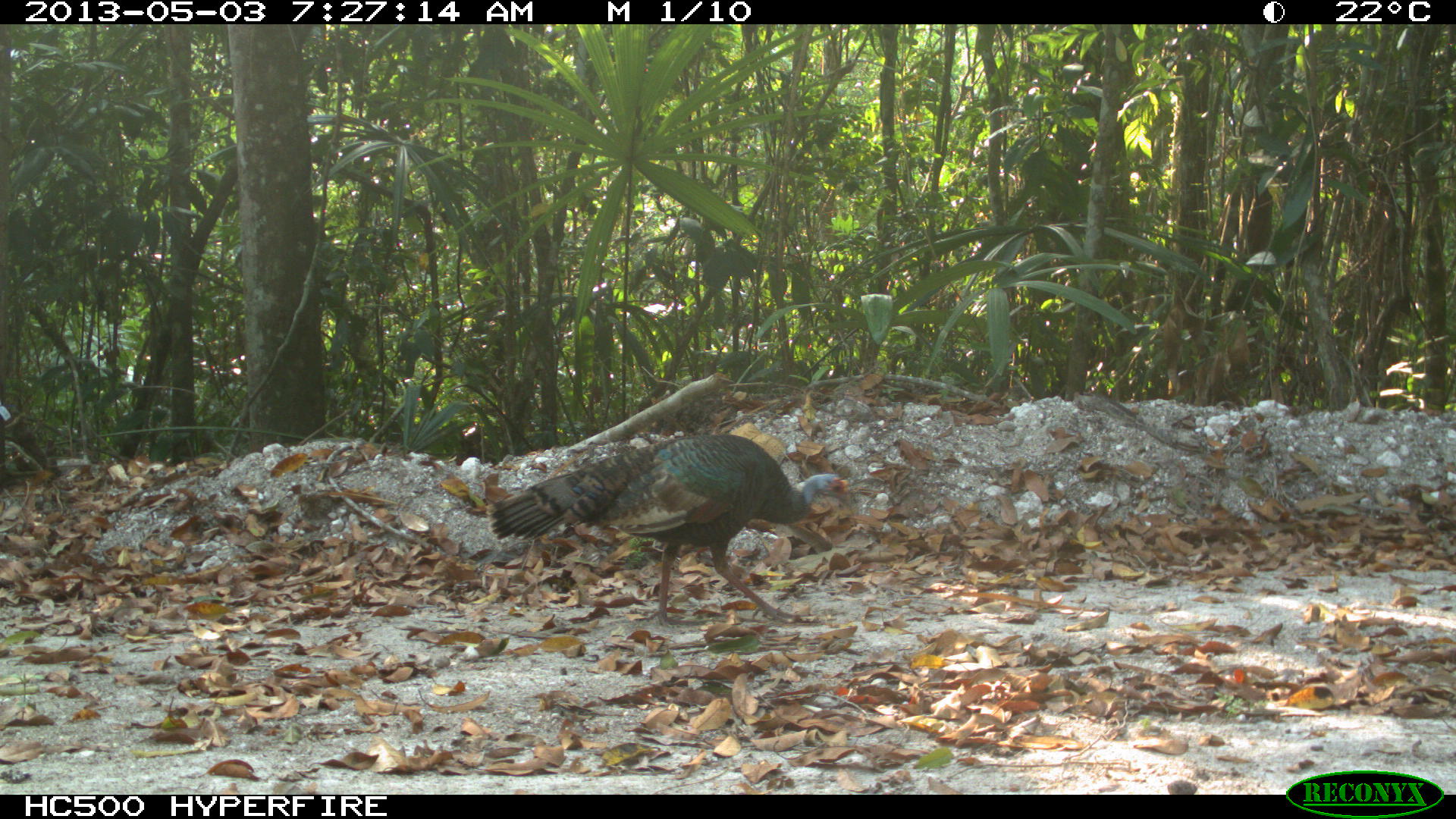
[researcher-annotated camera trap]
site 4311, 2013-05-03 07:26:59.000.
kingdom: Animalia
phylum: Chordata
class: Aves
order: Galliformes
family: Phasianidae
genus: Meleagris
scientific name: Meleagris ocellata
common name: ocellated turkey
Meleagris ocellata (ocellated turkey), count 1, sex female.